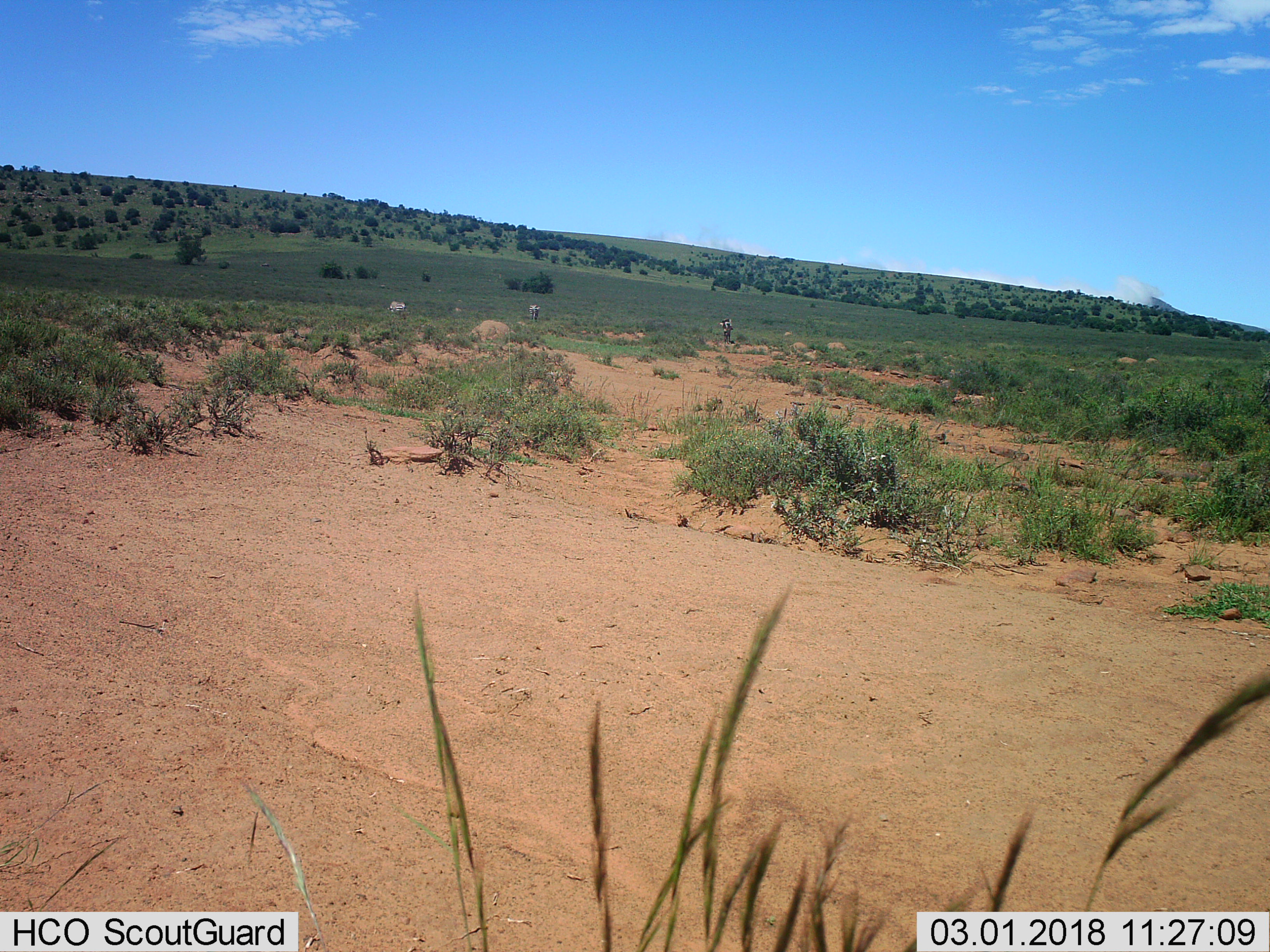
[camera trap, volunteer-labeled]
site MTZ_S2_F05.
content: unidentified animal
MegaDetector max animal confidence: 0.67